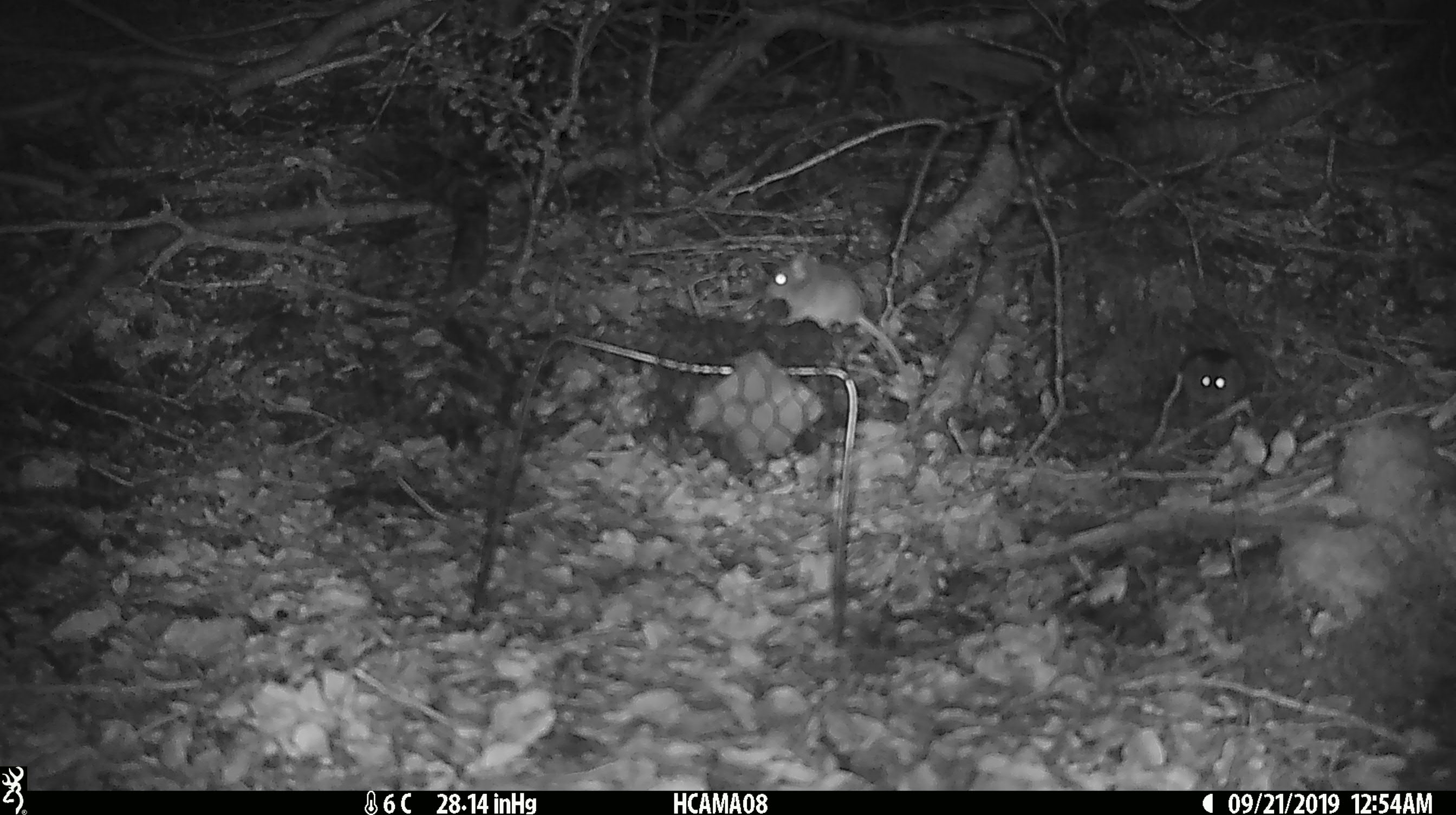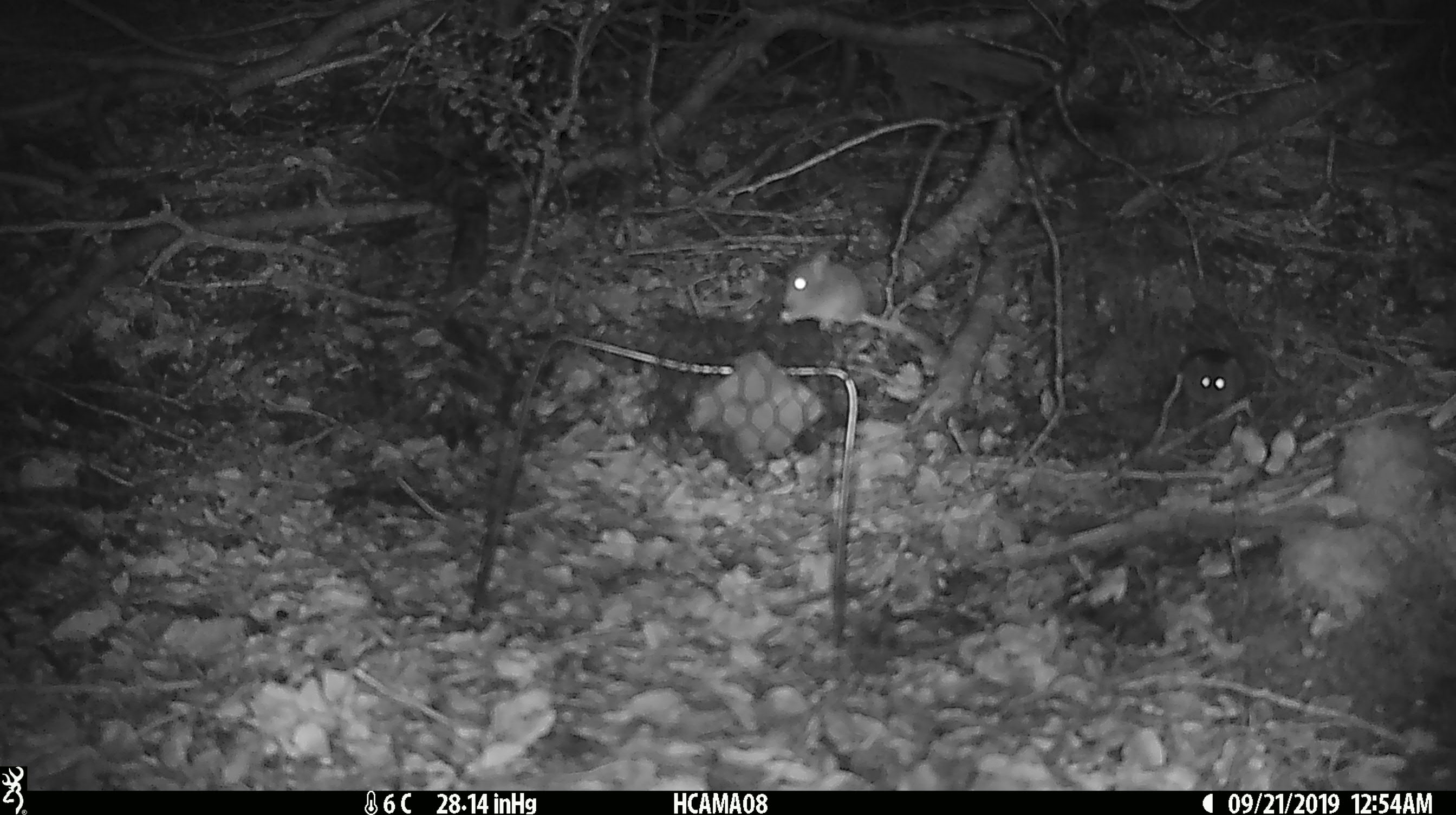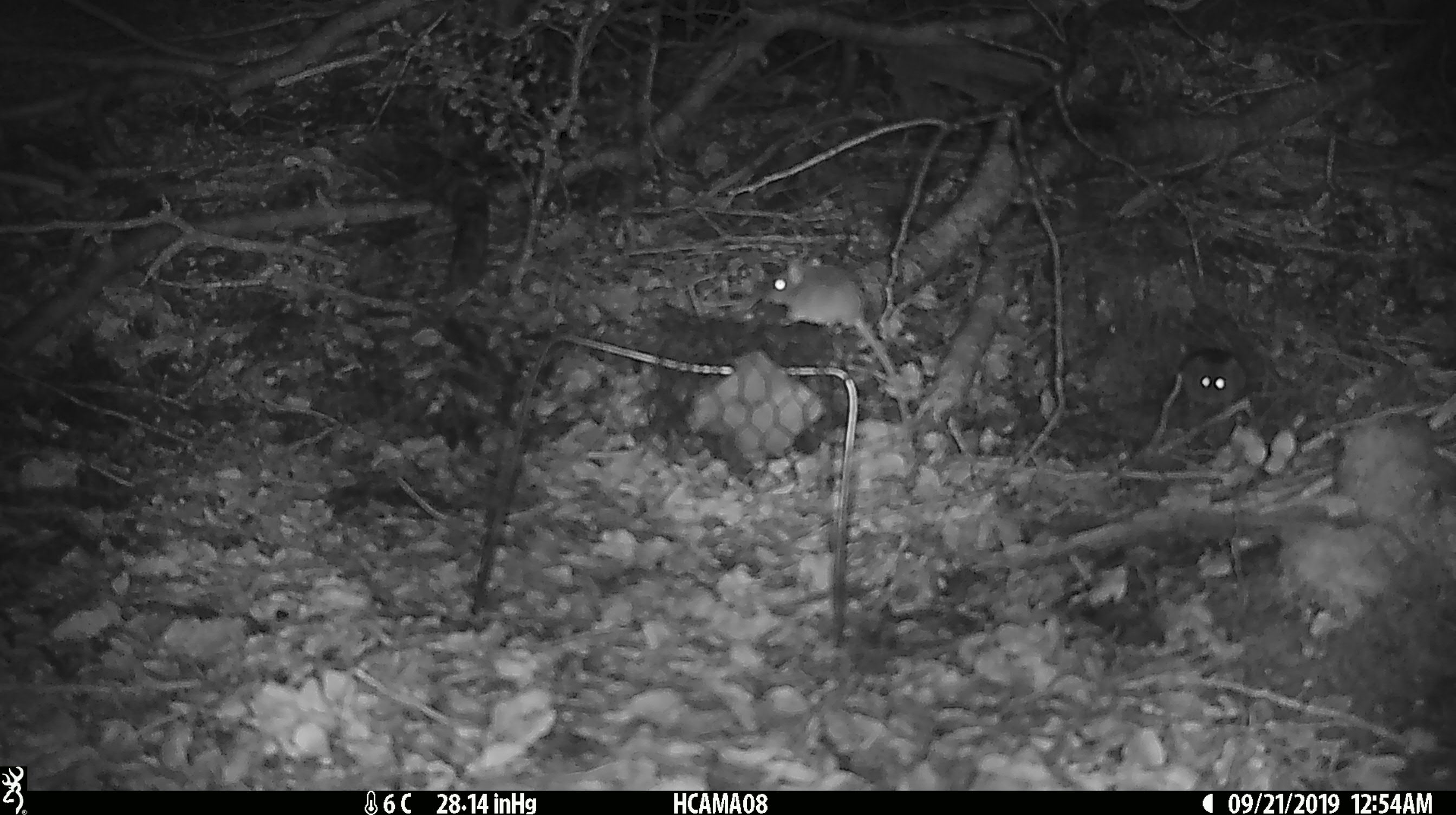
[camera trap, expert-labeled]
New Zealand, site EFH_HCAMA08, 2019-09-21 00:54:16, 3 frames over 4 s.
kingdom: Animalia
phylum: Chordata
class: Mammalia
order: Rodentia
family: Muridae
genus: Mus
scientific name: Mus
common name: mouse